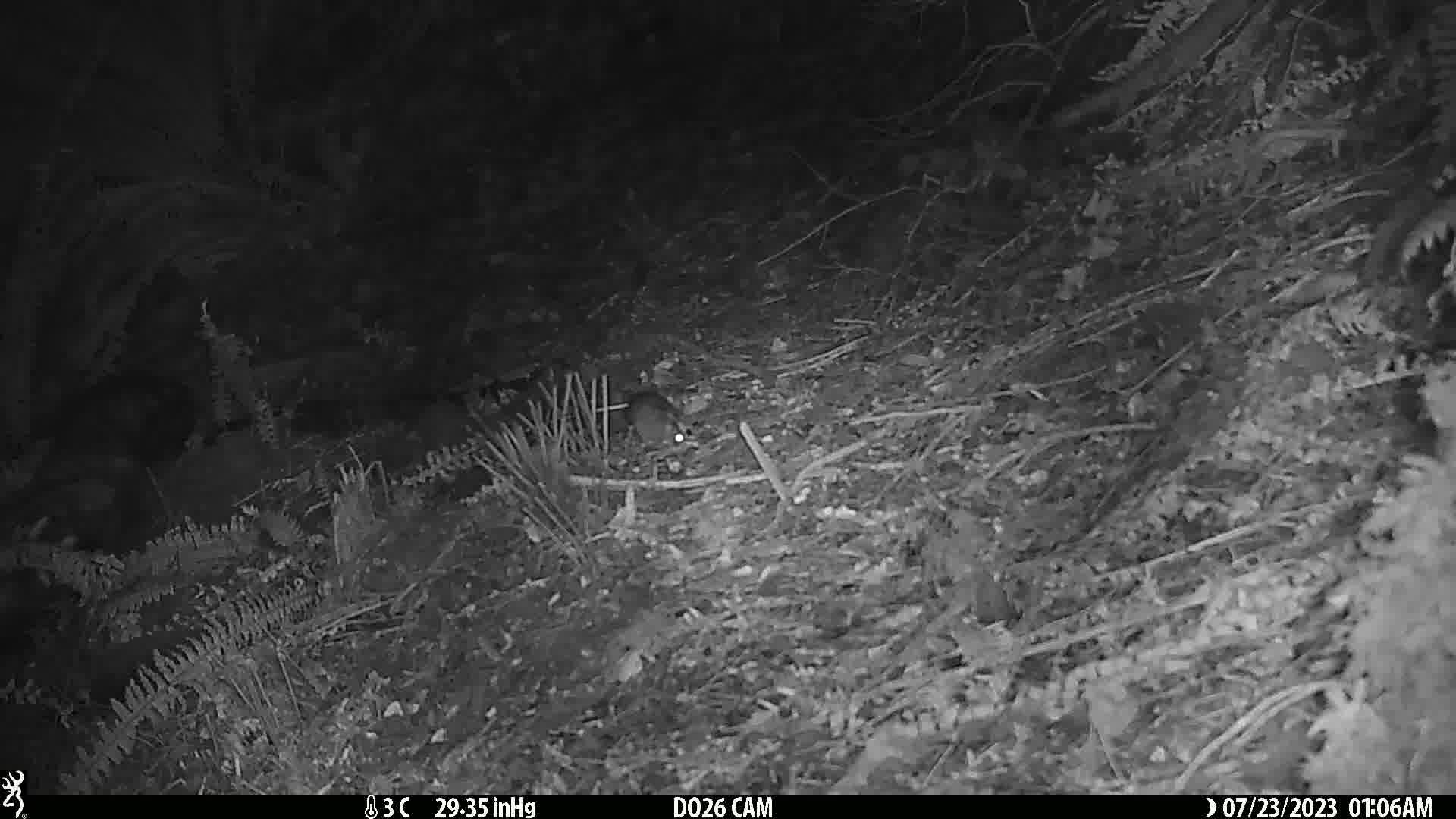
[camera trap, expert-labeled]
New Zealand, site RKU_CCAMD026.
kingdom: Animalia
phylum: Chordata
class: Mammalia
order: Rodentia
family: Muridae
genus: Rattus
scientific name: Rattus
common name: rat